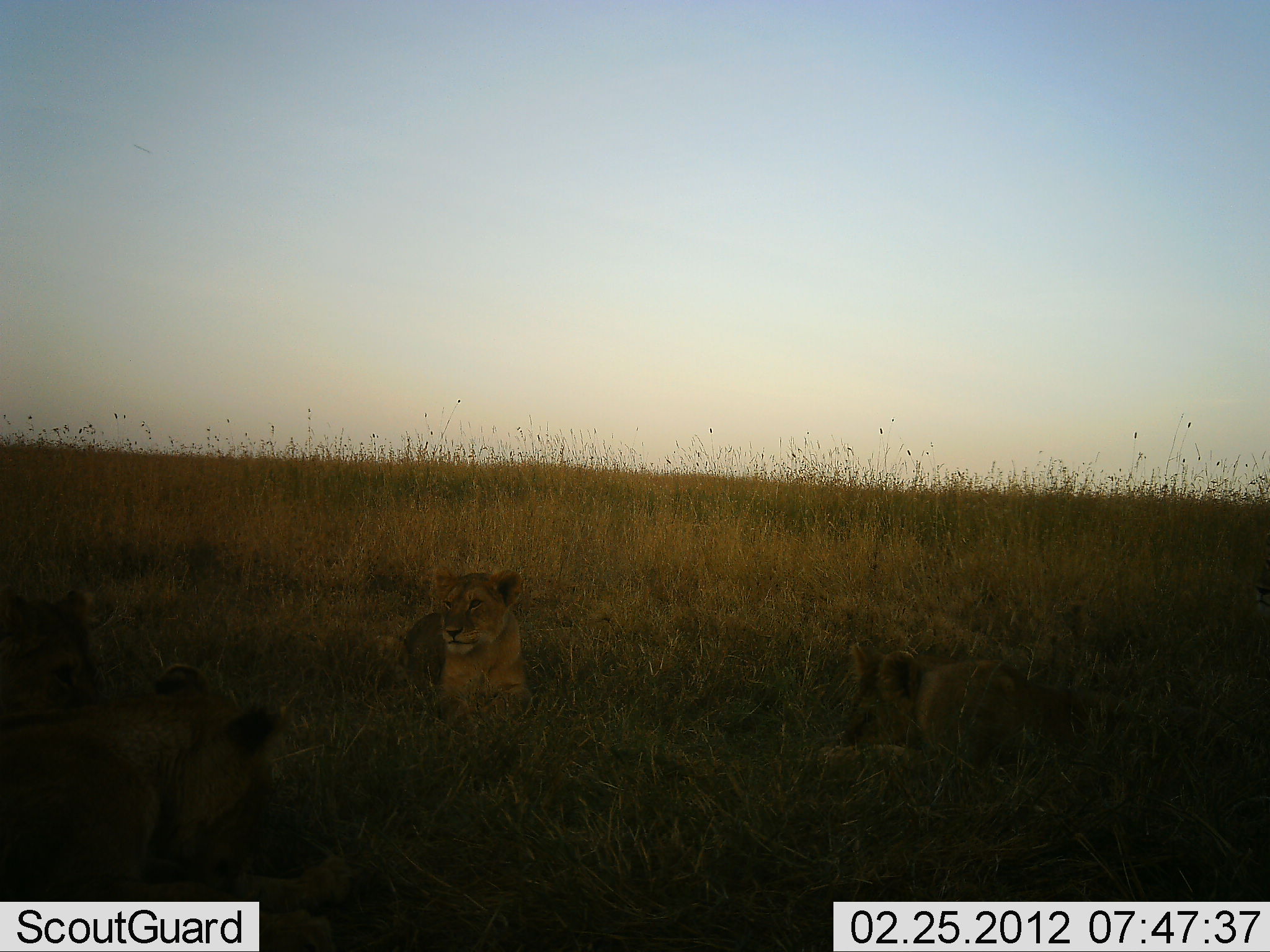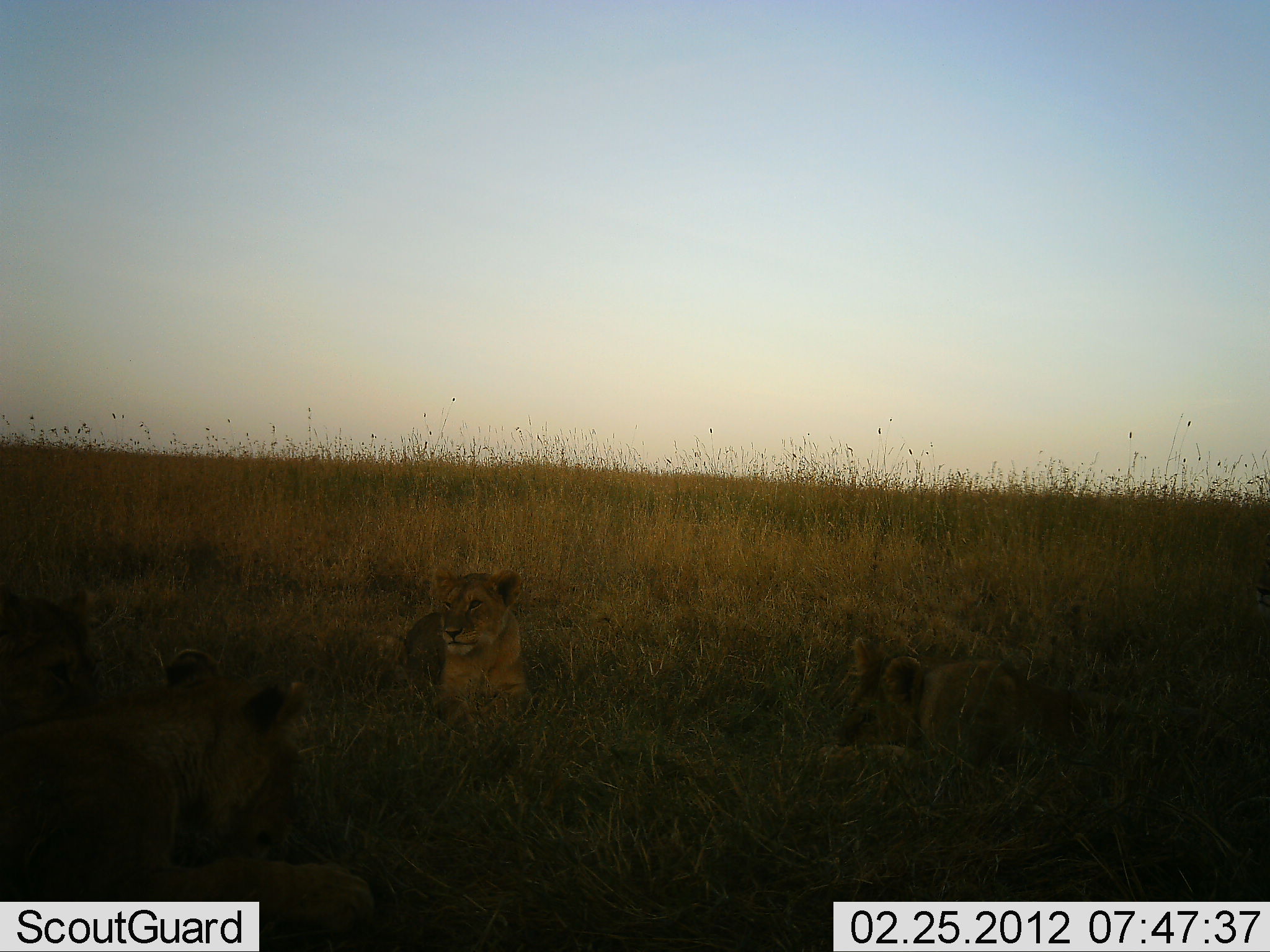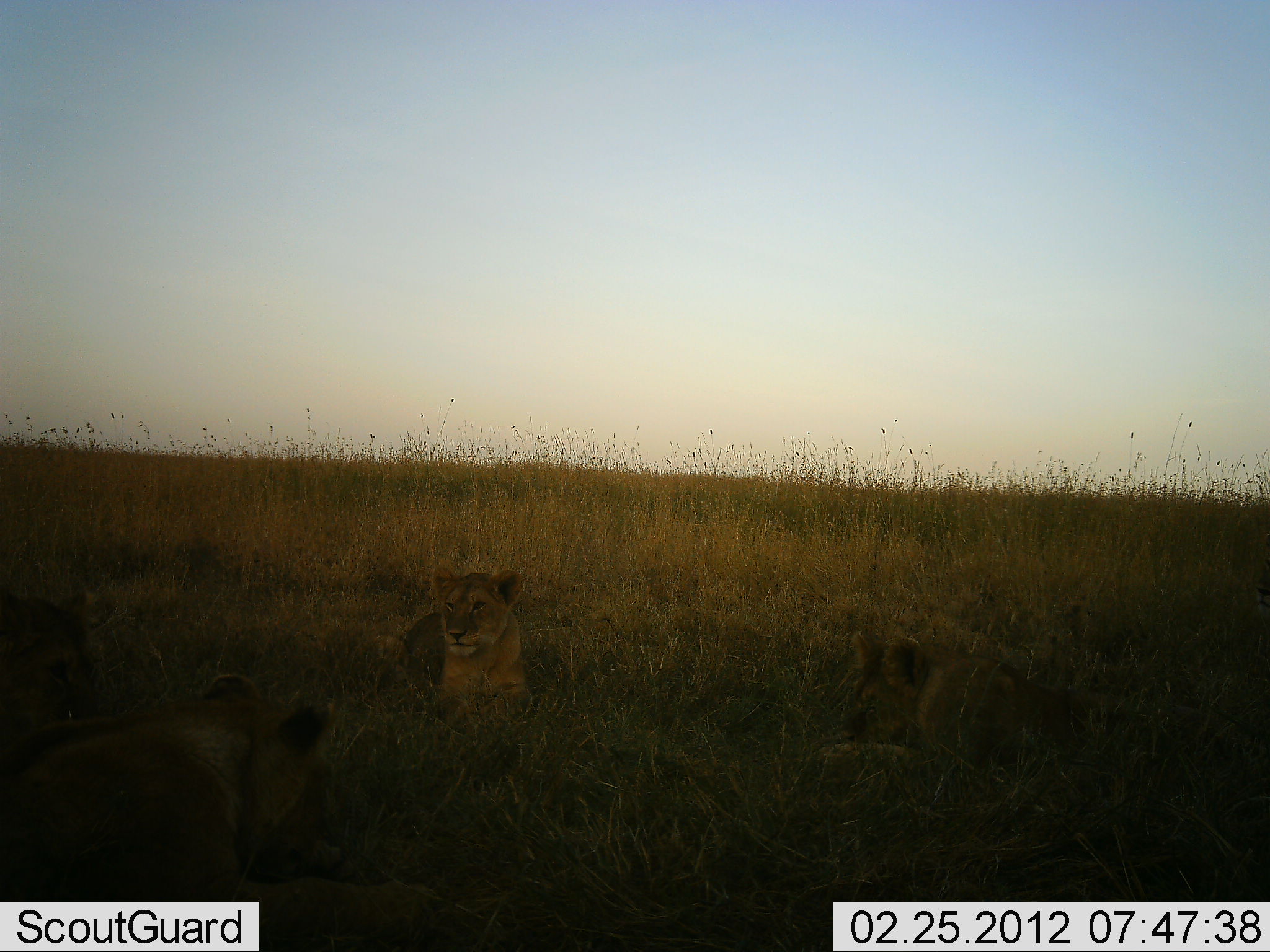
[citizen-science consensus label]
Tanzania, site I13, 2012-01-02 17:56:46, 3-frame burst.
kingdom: Animalia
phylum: Chordata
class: Mammalia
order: Carnivora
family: Felidae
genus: Panthera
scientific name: Panthera leo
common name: lion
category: lionfemale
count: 4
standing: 0%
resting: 95%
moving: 0%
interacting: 0%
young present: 5%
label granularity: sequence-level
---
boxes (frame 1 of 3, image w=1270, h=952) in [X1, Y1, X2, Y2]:
animal: [1, 664, 336, 950]; [818, 641, 1088, 804]; [385, 567, 536, 733]; [0, 589, 105, 699]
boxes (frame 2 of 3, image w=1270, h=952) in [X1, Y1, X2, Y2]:
animal: [0, 649, 371, 933]; [814, 636, 1103, 797]; [375, 569, 530, 730]; [0, 585, 96, 708]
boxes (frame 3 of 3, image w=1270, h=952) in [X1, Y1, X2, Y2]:
animal: [0, 677, 441, 952]; [823, 629, 1106, 783]; [374, 566, 532, 730]; [0, 588, 100, 718]